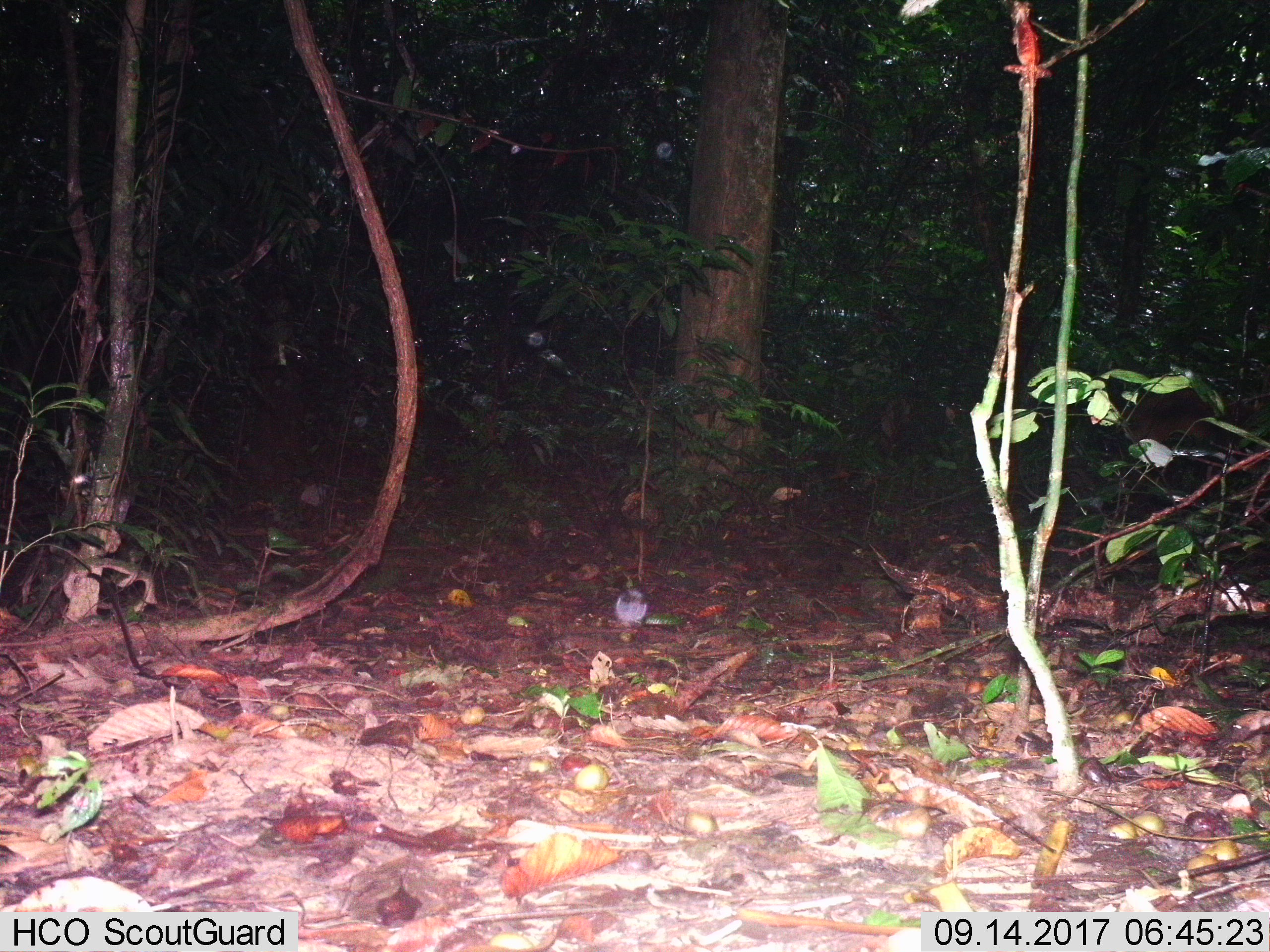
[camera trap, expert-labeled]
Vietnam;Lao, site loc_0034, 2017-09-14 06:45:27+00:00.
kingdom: Animalia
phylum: Chordata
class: Mammalia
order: Artiodactyla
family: Cervidae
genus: Muntiacus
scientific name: Muntiacus vuquangensis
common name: large-antlered muntjac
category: large antlered muntjac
Large antlered muntjac (large-antlered muntjac) (Muntiacus vuquangensis). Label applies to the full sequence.